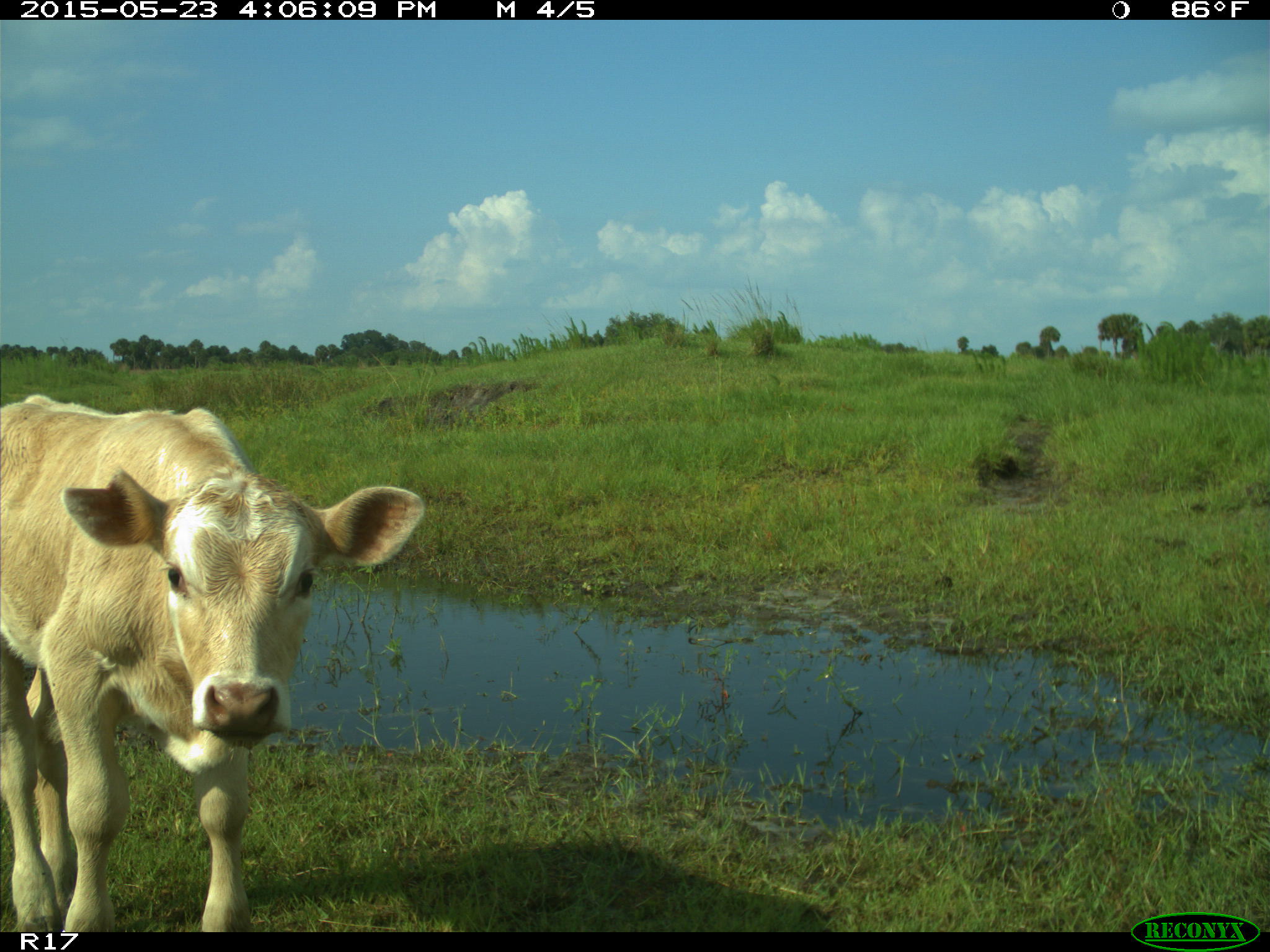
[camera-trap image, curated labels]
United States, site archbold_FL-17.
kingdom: Animalia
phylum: Chordata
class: Mammalia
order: Artiodactyla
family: Bovidae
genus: Bos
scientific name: Bos taurus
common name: domestic cow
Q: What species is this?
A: Bos taurus (domestic cow).